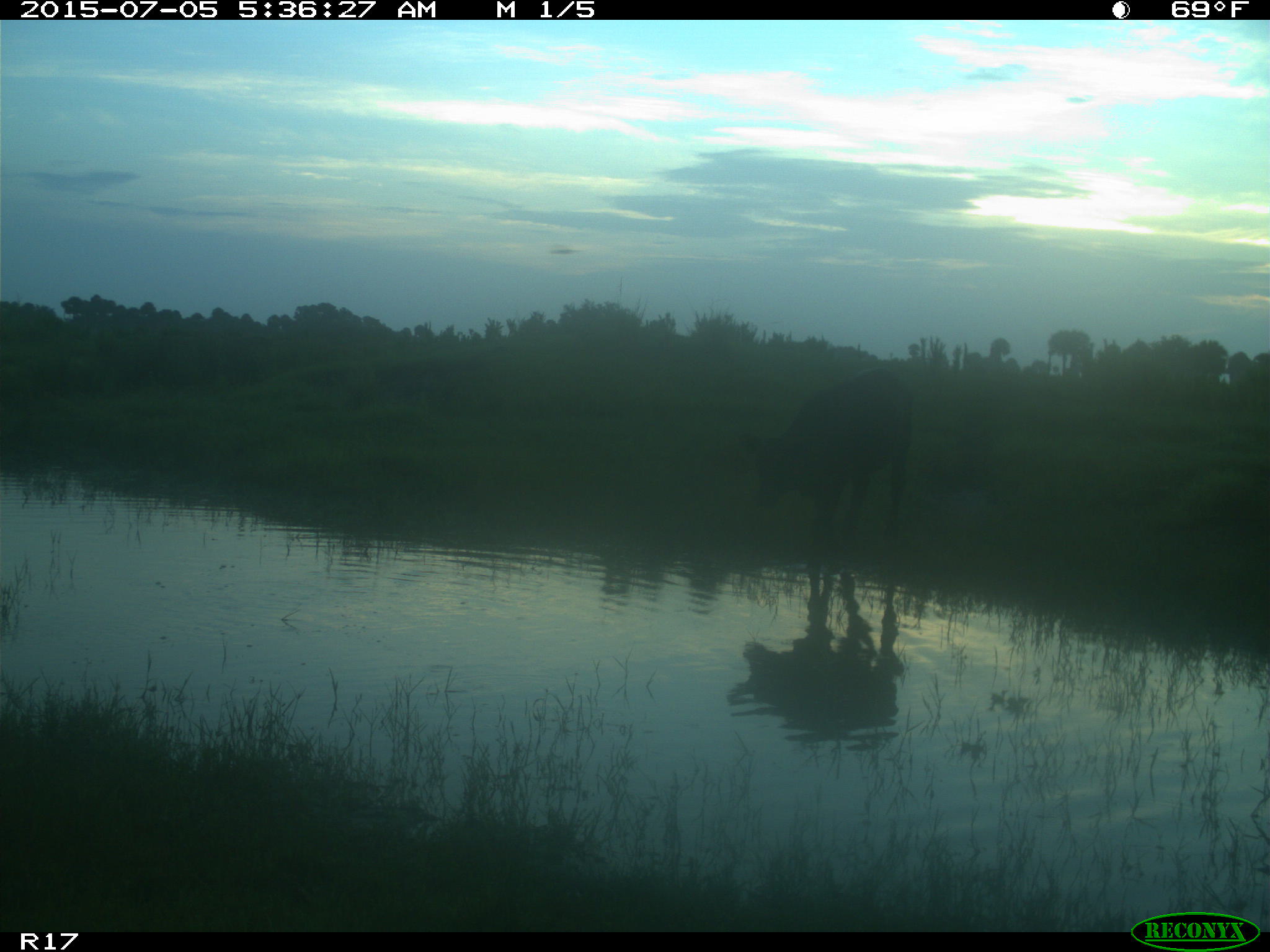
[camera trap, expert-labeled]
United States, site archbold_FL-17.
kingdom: Animalia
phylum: Chordata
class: Mammalia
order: Artiodactyla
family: Bovidae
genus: Bos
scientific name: Bos taurus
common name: domestic cow